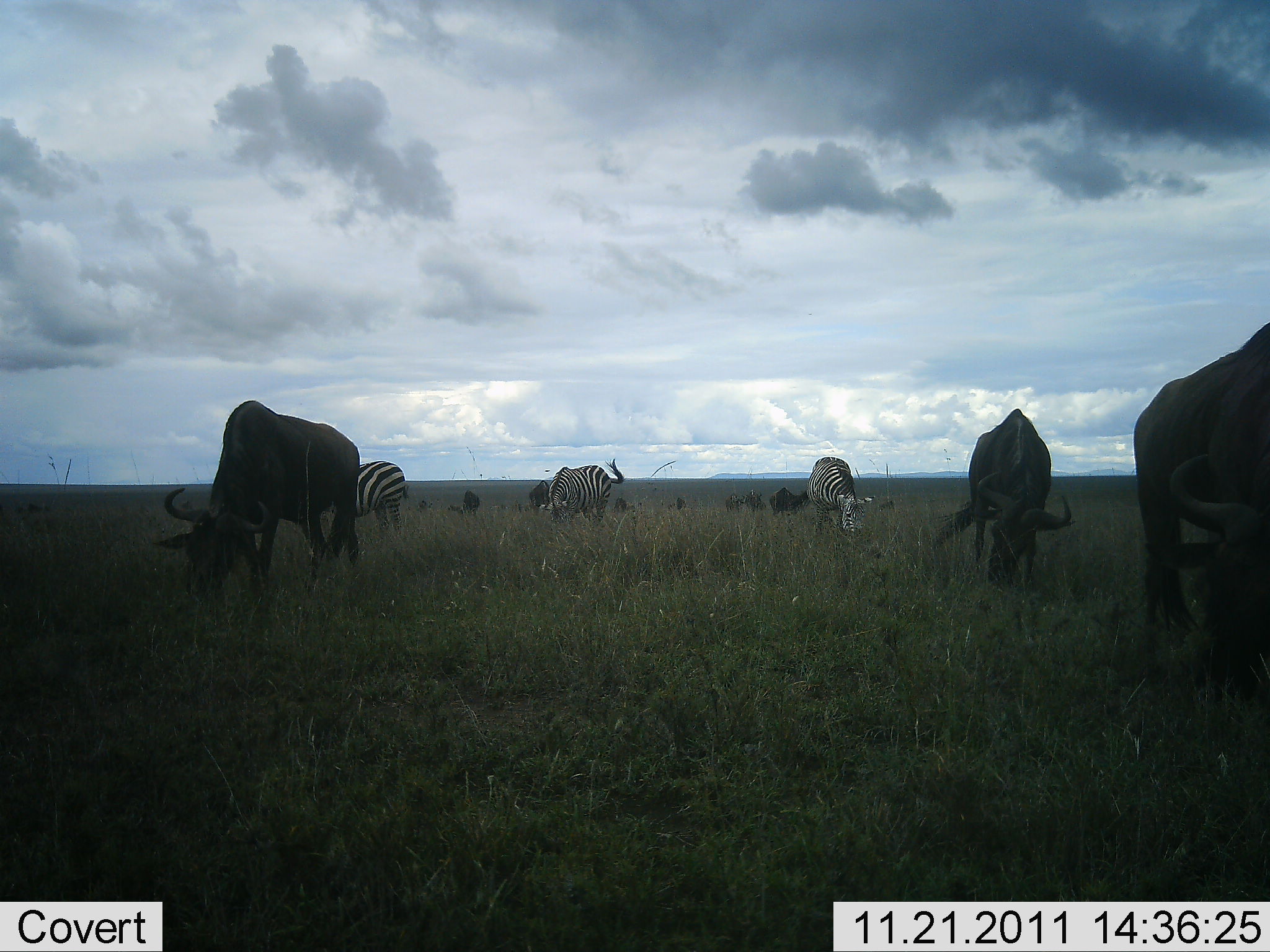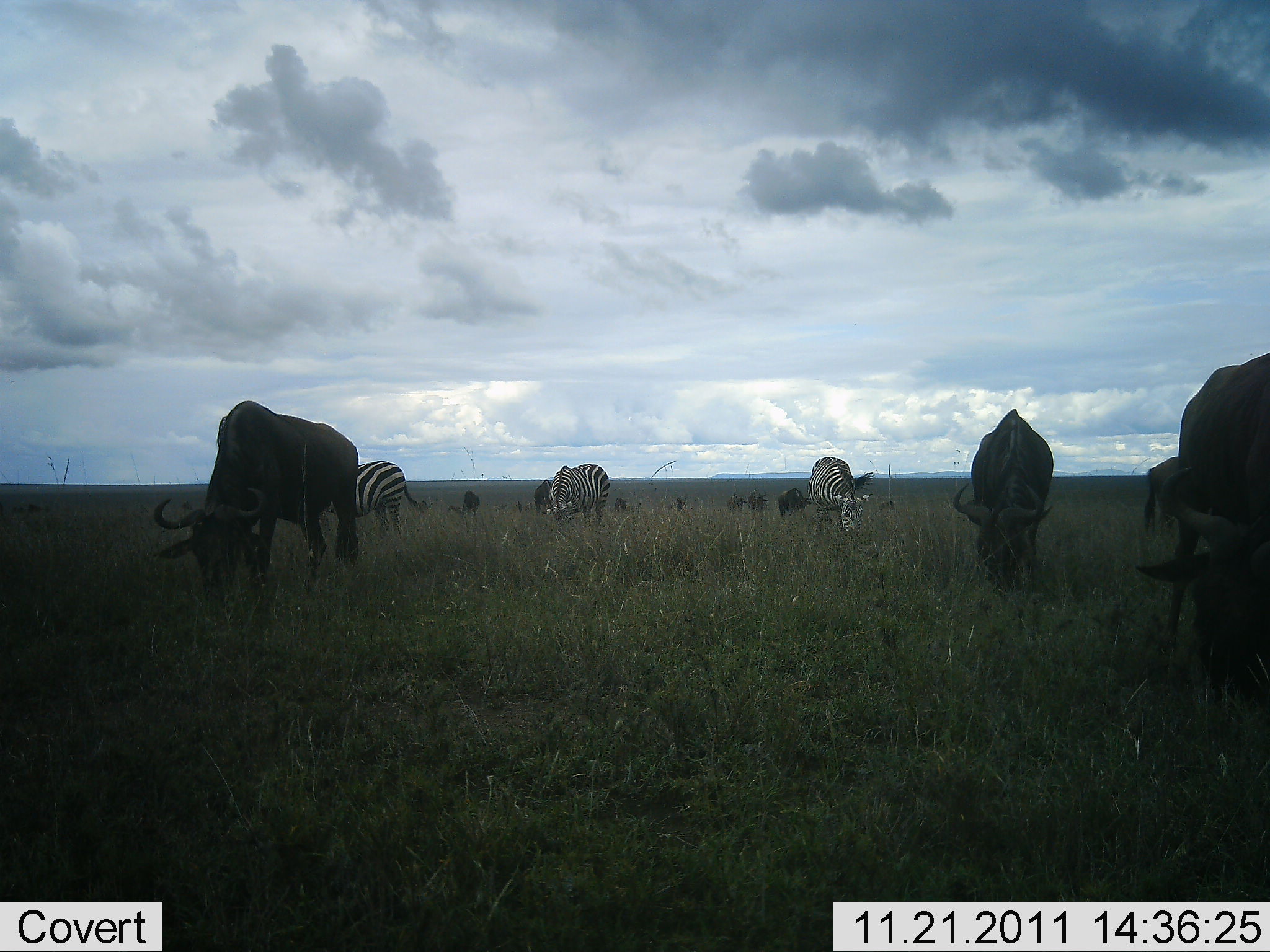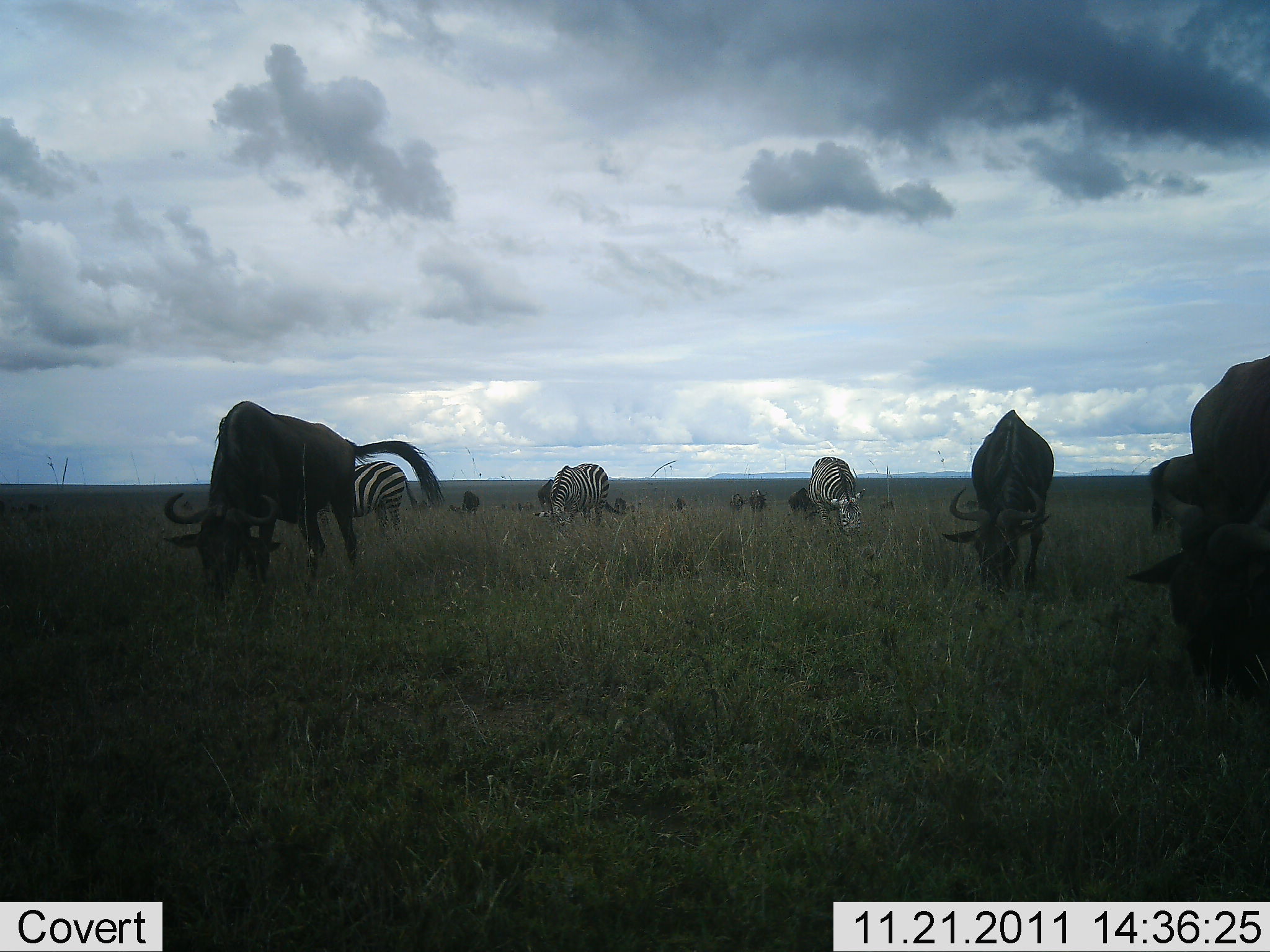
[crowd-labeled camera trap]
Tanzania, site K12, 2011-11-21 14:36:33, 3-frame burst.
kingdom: Animalia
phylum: Chordata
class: Mammalia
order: Artiodactyla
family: Bovidae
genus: Connochaetes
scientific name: Connochaetes taurinus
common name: blue wildebeest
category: wildebeest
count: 10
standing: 30%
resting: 0%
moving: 10%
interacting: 0%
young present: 0%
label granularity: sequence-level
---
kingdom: Animalia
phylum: Chordata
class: Mammalia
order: Perissodactyla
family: Equidae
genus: Equus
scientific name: Equus quagga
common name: plains zebra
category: zebra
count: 3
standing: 27%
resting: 0%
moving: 0%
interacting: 0%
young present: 0%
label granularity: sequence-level